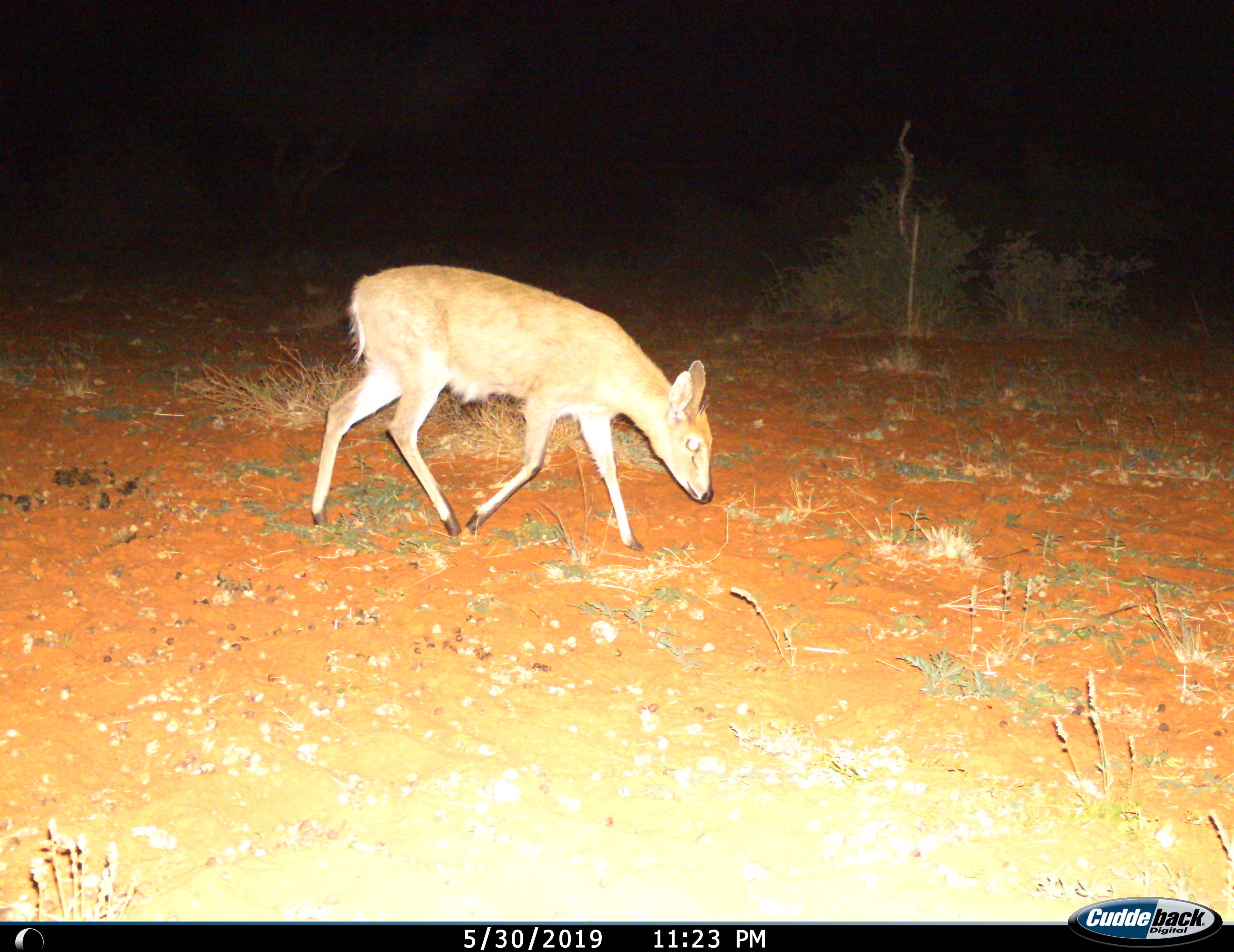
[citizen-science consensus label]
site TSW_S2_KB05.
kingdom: Animalia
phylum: Chordata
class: Mammalia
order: Artiodactyla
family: Bovidae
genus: Sylvicapra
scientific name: Sylvicapra grimmia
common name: common duiker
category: duikercommongrey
Duikercommongrey (common duiker) (Sylvicapra grimmia), count 1. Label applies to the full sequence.